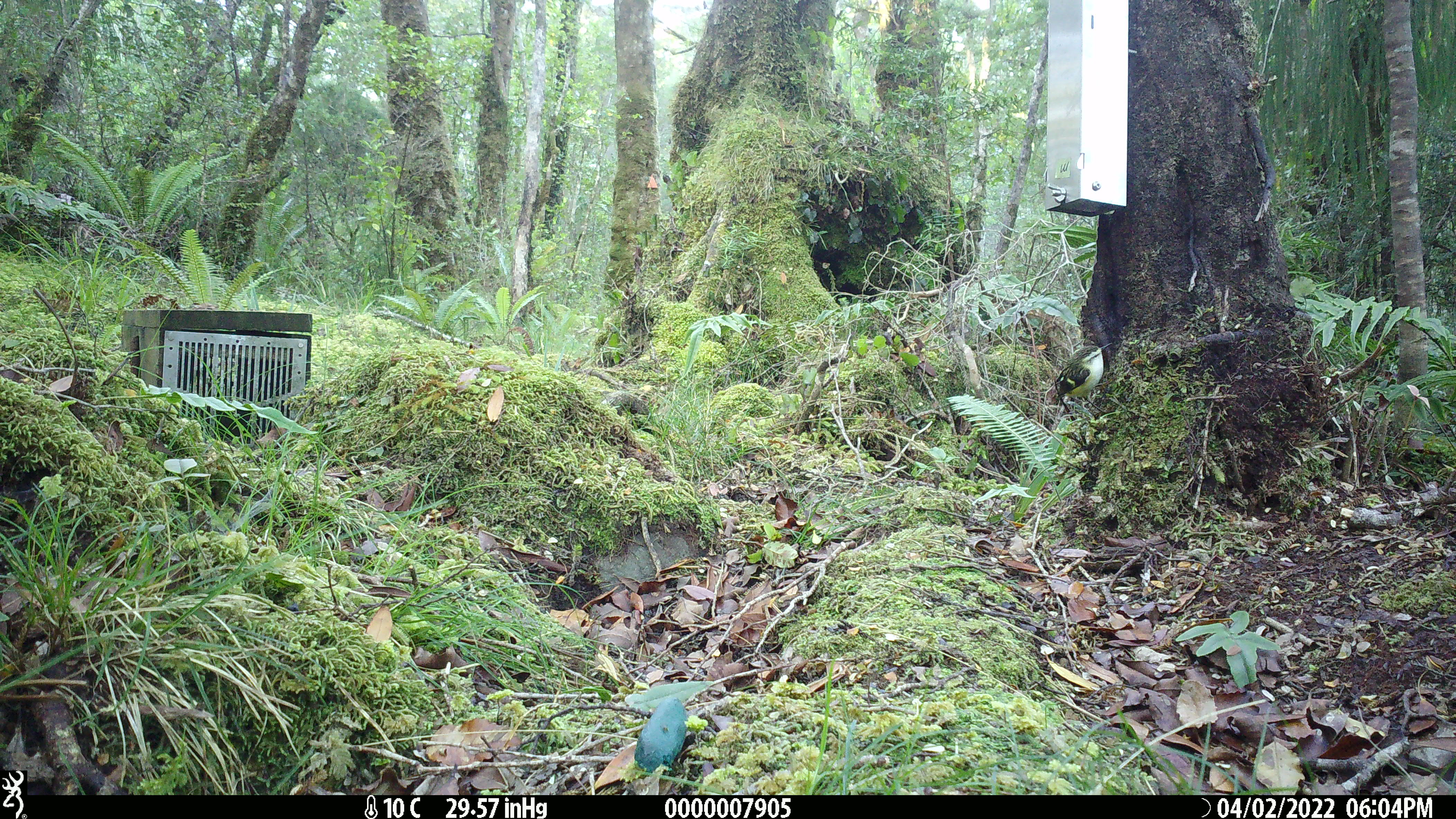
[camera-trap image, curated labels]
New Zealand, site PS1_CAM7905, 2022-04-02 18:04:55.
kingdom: Animalia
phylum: Chordata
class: Aves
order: Passeriformes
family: Acanthisittidae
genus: Acanthisitta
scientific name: Acanthisitta chloris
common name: rifleman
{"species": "rifleman (Acanthisitta chloris)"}